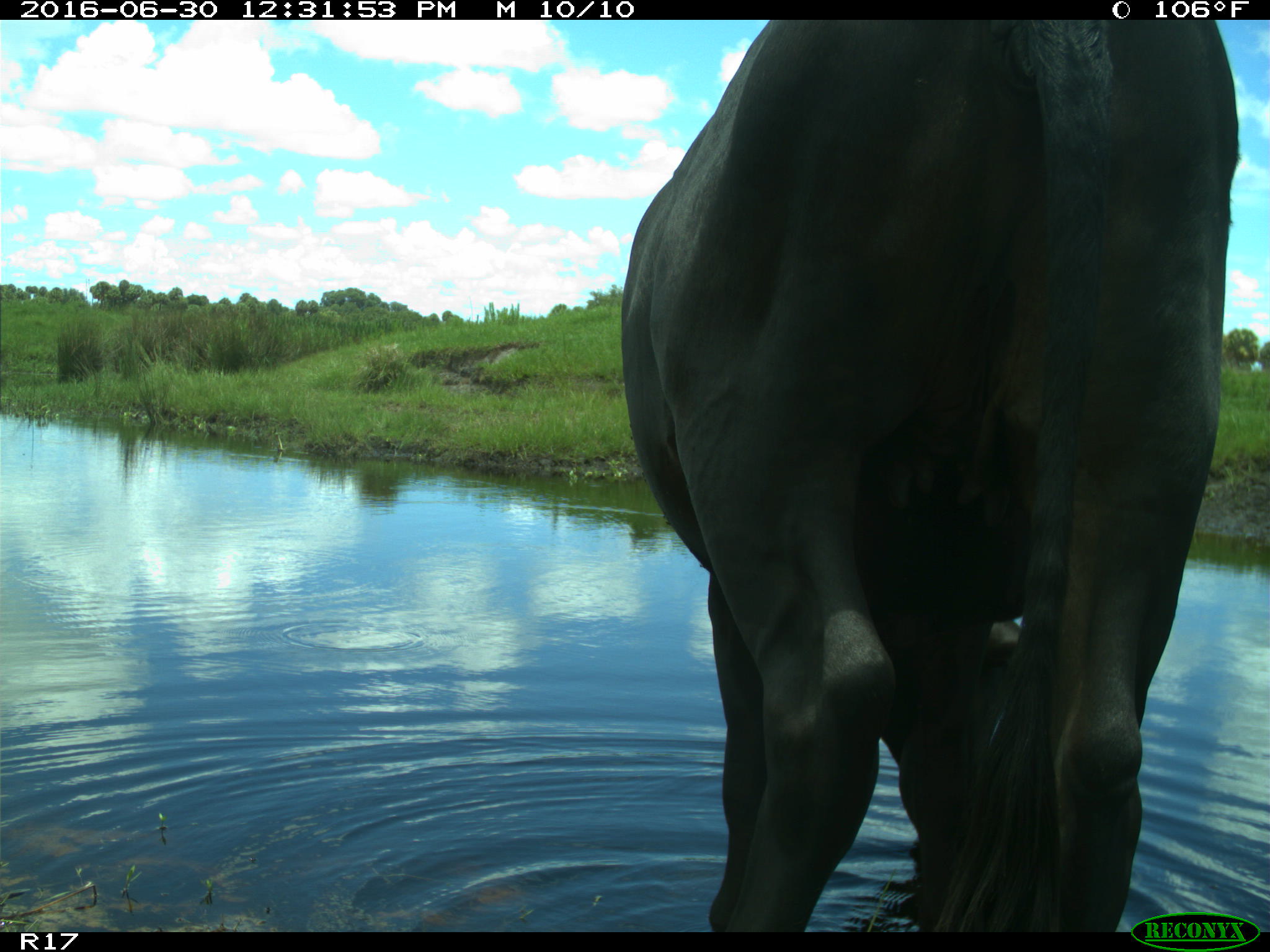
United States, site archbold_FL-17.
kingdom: Animalia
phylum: Chordata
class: Mammalia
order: Artiodactyla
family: Bovidae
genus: Bos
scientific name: Bos taurus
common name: domestic cow